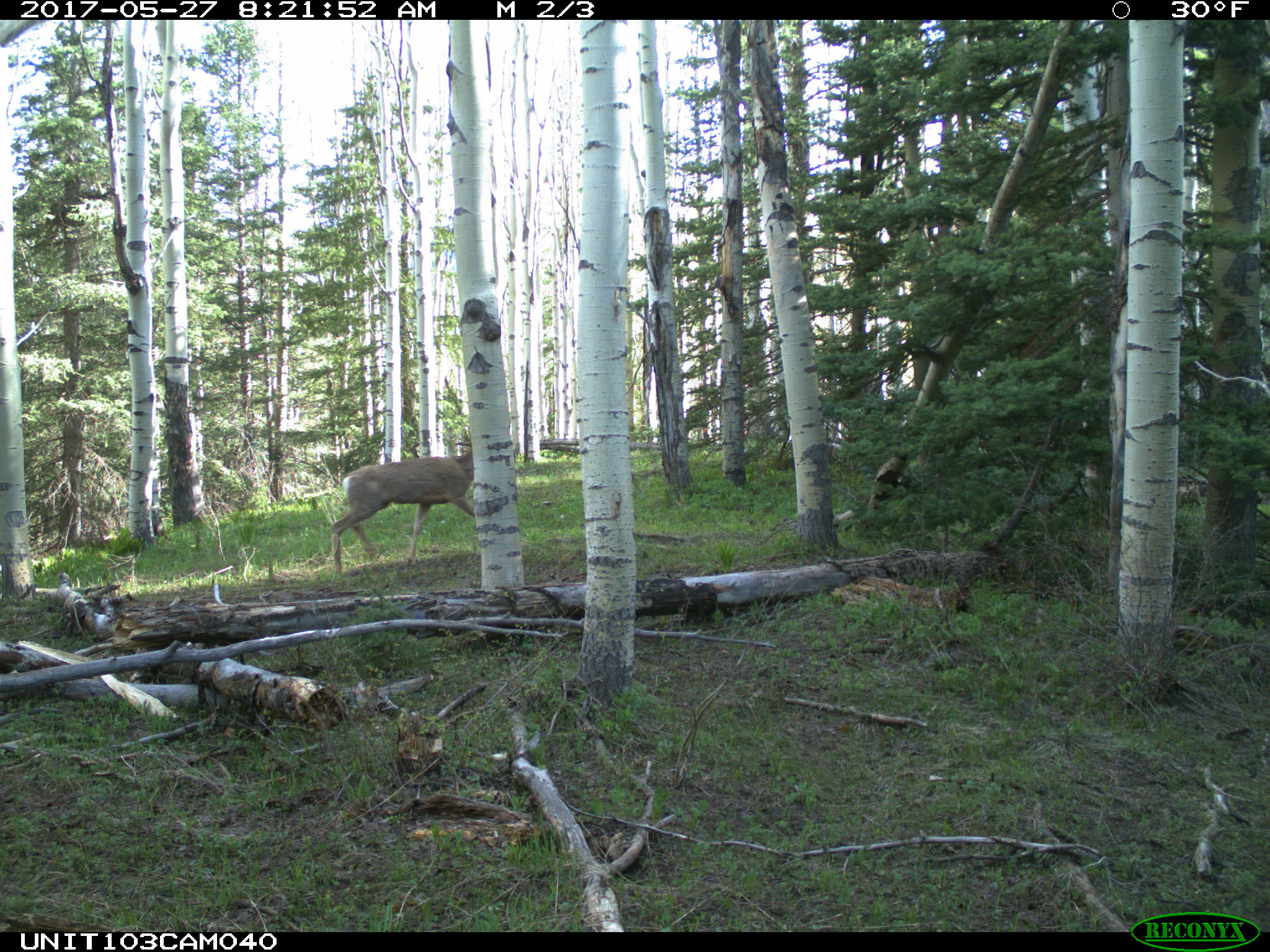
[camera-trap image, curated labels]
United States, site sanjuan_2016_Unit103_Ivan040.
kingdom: Animalia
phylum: Chordata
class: Mammalia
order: Artiodactyla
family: Cervidae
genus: Odocoileus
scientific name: Odocoileus hemionus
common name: mule deer